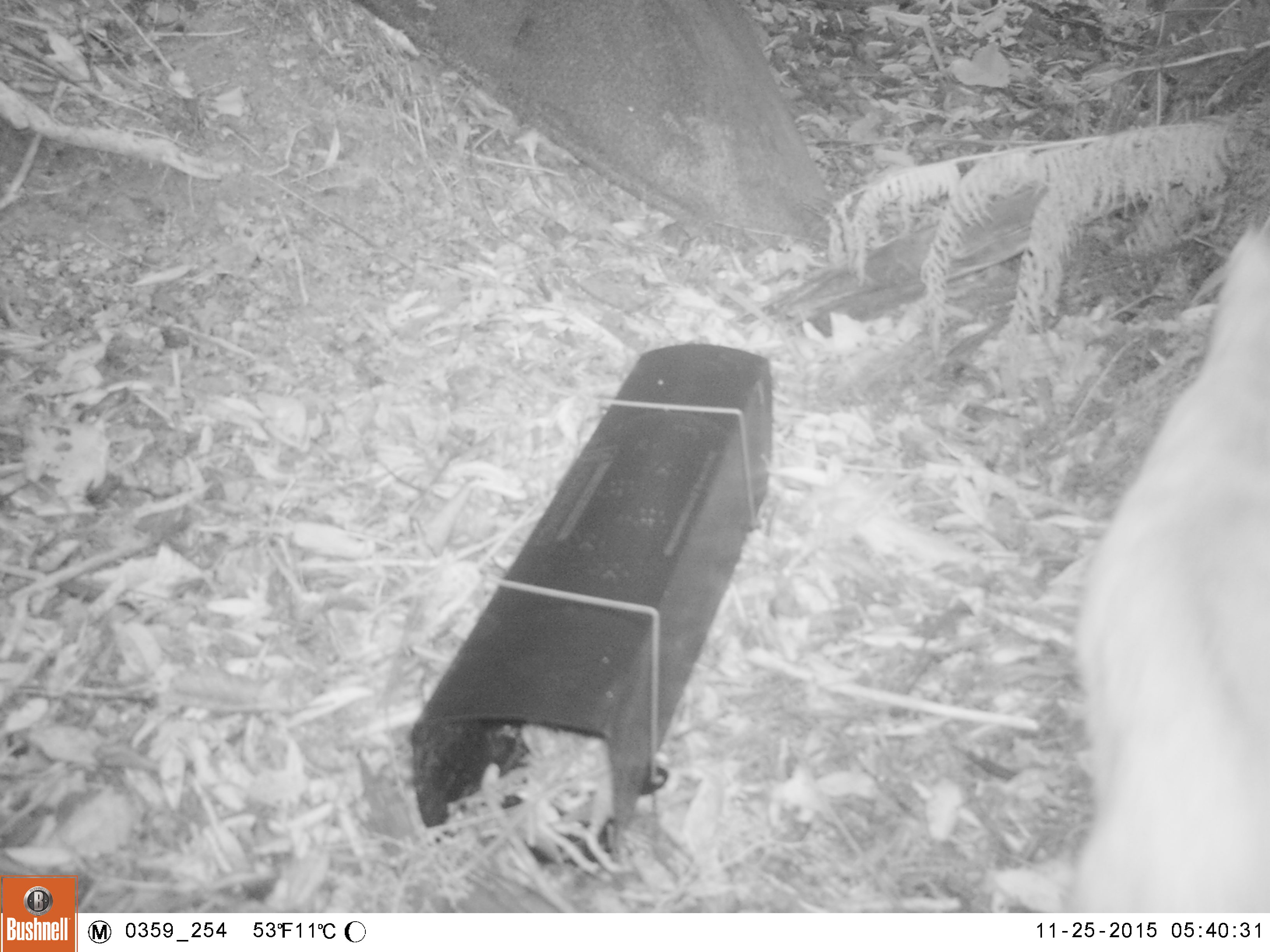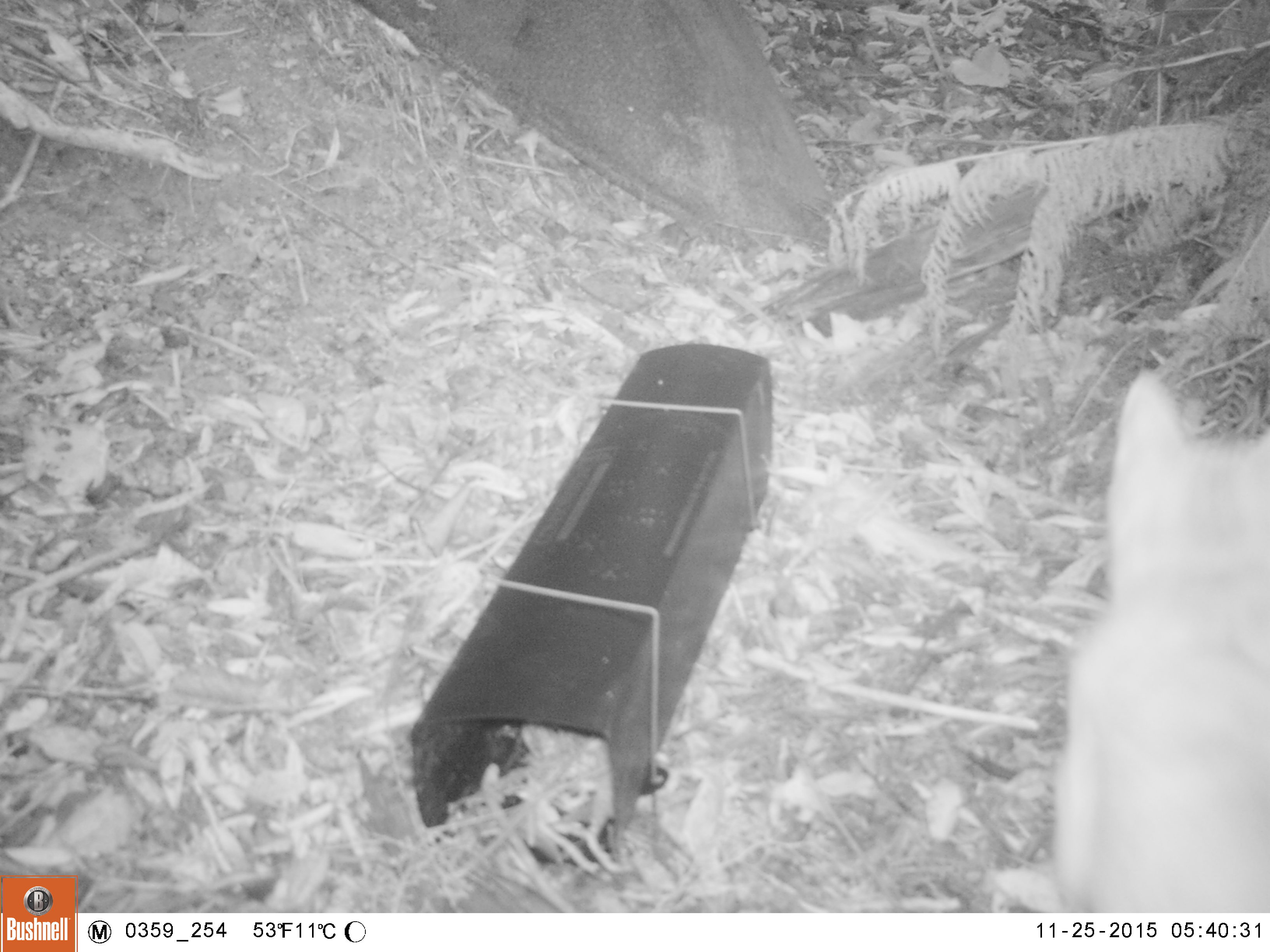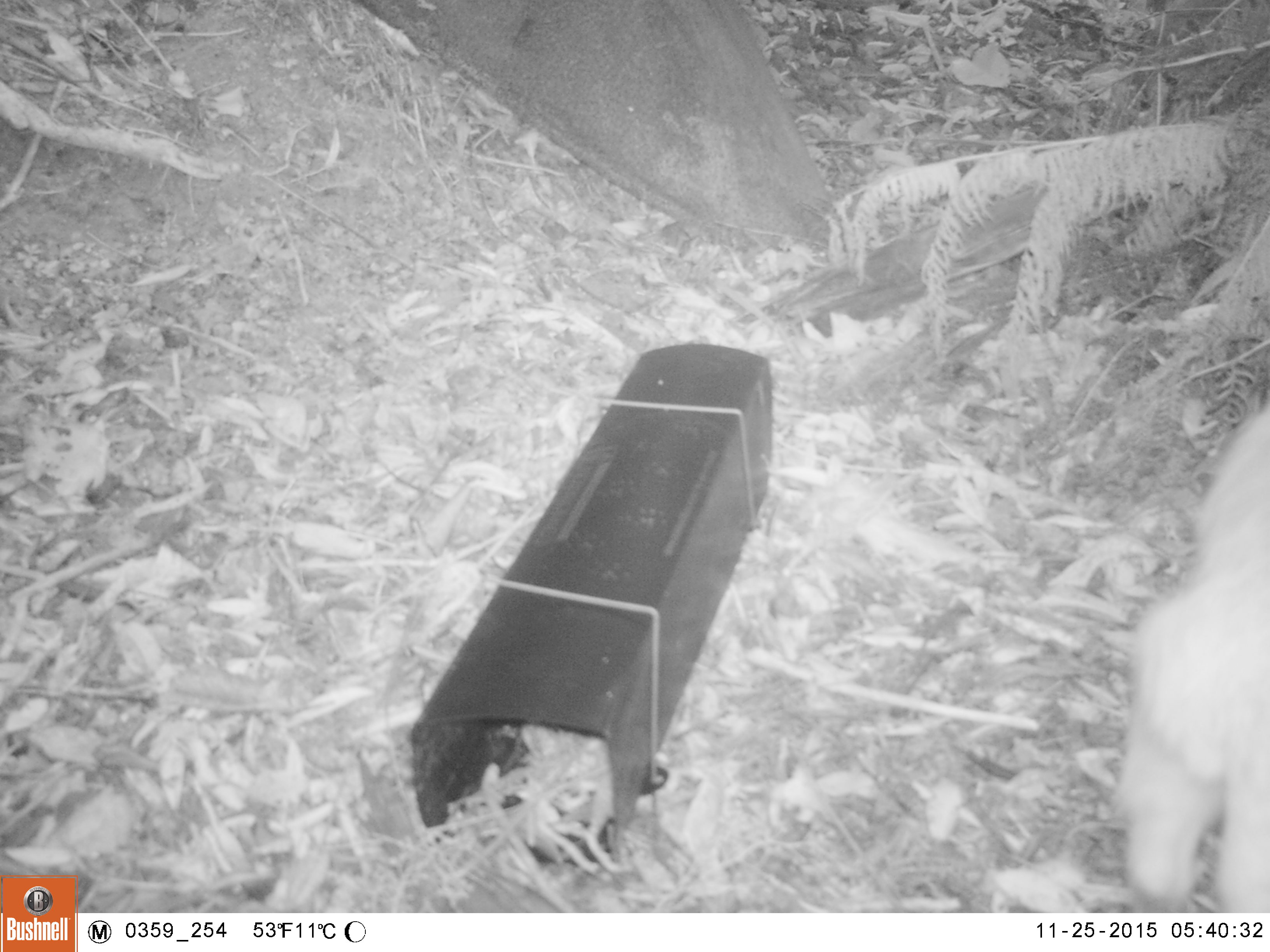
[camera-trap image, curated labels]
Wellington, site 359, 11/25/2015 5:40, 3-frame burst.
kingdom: Animalia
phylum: Chordata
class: Mammalia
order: Carnivora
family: Felidae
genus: Felis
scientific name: Felis catus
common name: cat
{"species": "cat (Felis catus)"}